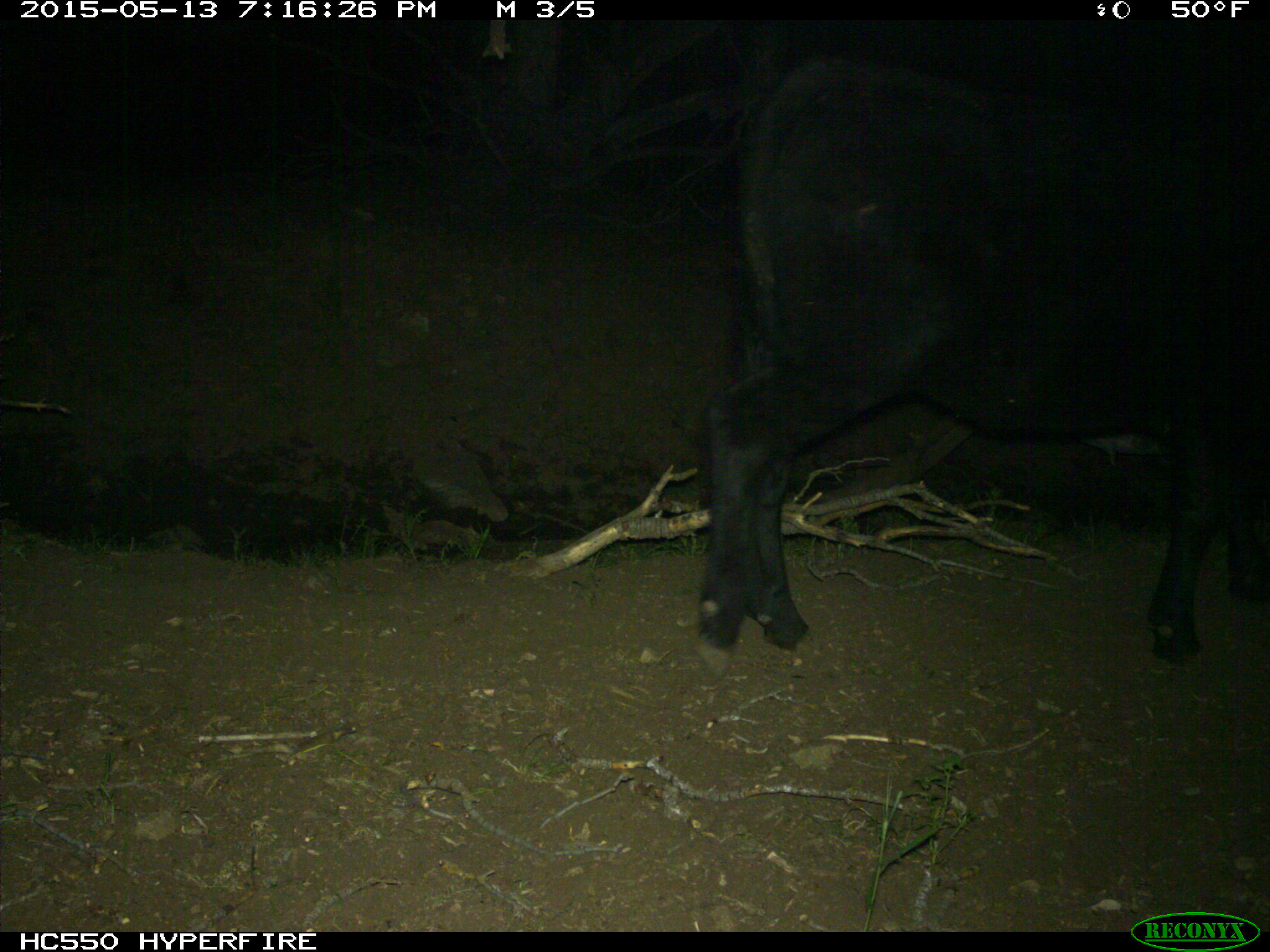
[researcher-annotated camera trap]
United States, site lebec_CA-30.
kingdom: Animalia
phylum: Chordata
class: Mammalia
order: Artiodactyla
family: Bovidae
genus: Bos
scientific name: Bos taurus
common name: domestic cow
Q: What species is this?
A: Bos taurus (domestic cow).